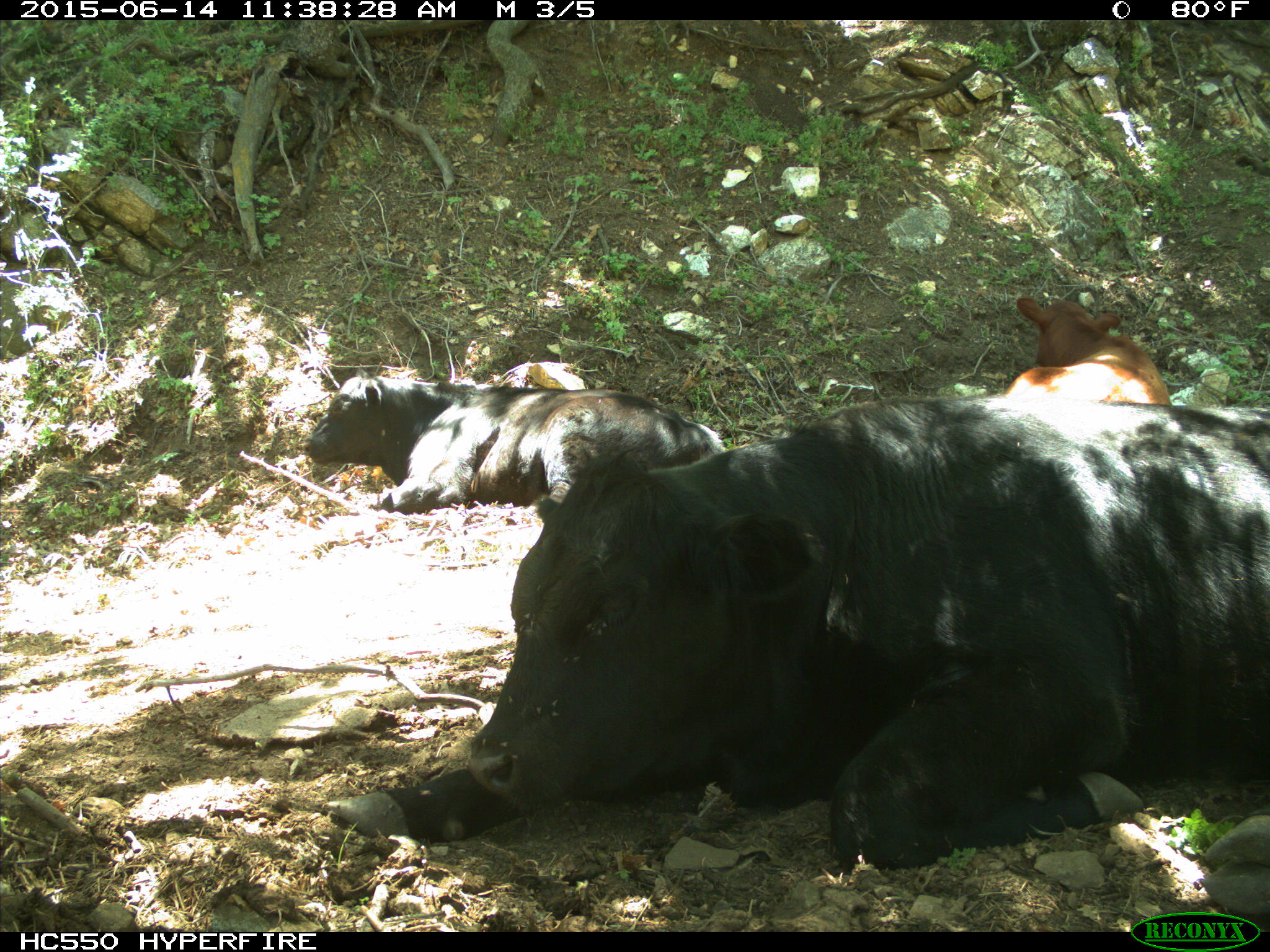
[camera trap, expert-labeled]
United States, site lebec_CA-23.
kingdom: Animalia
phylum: Chordata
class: Mammalia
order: Artiodactyla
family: Bovidae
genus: Bos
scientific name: Bos taurus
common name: domestic cow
Bos taurus (domestic cow).